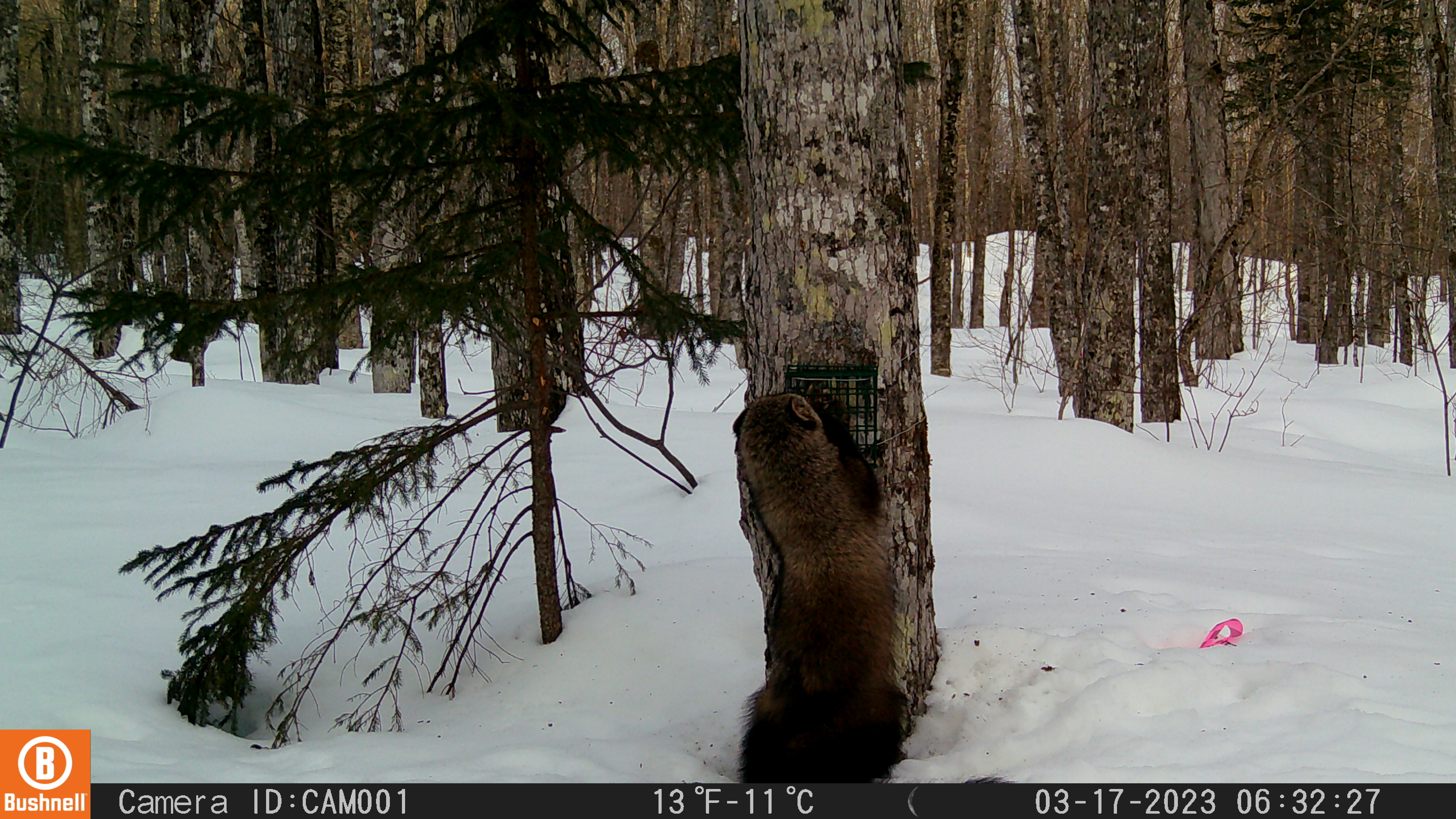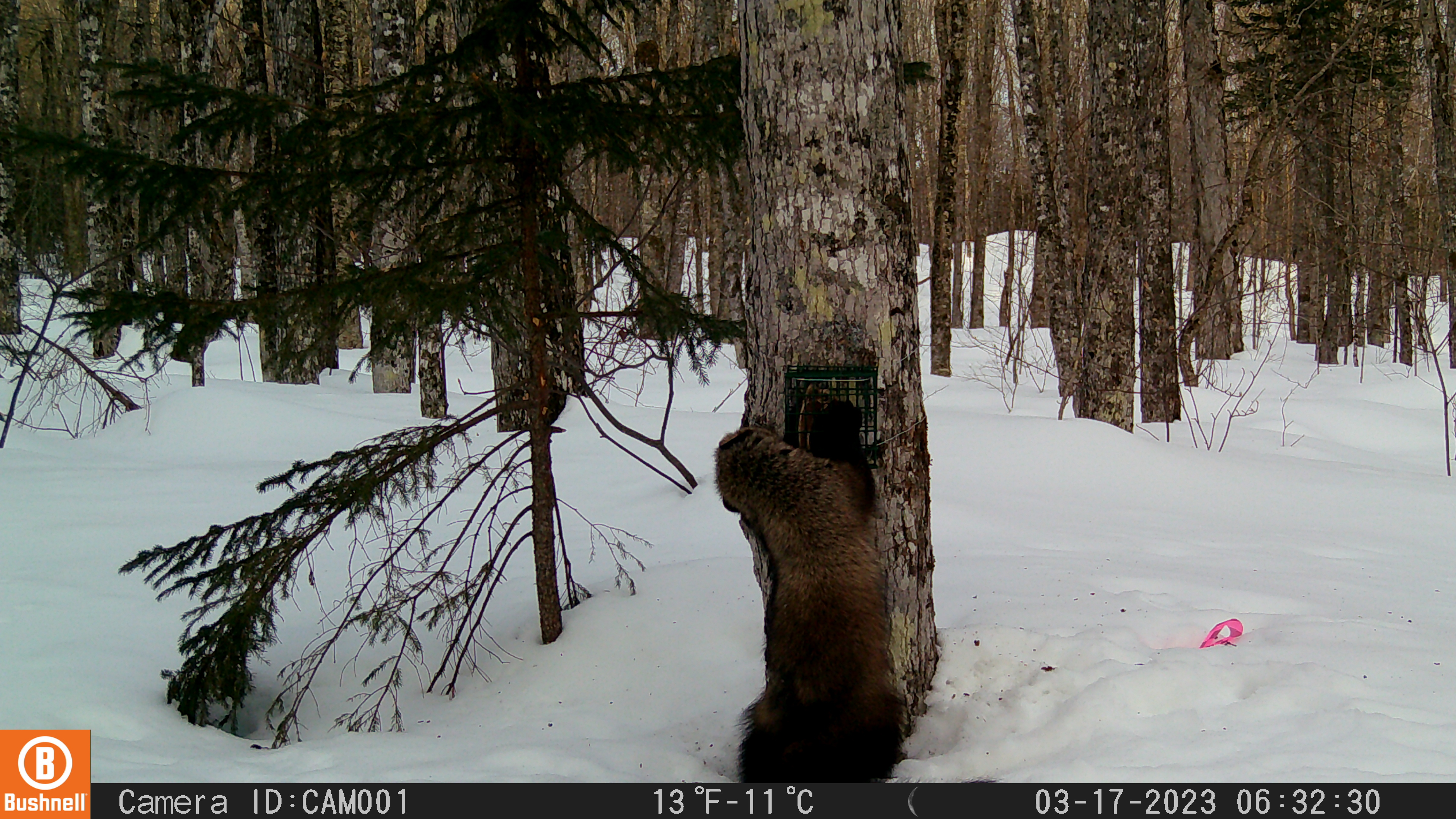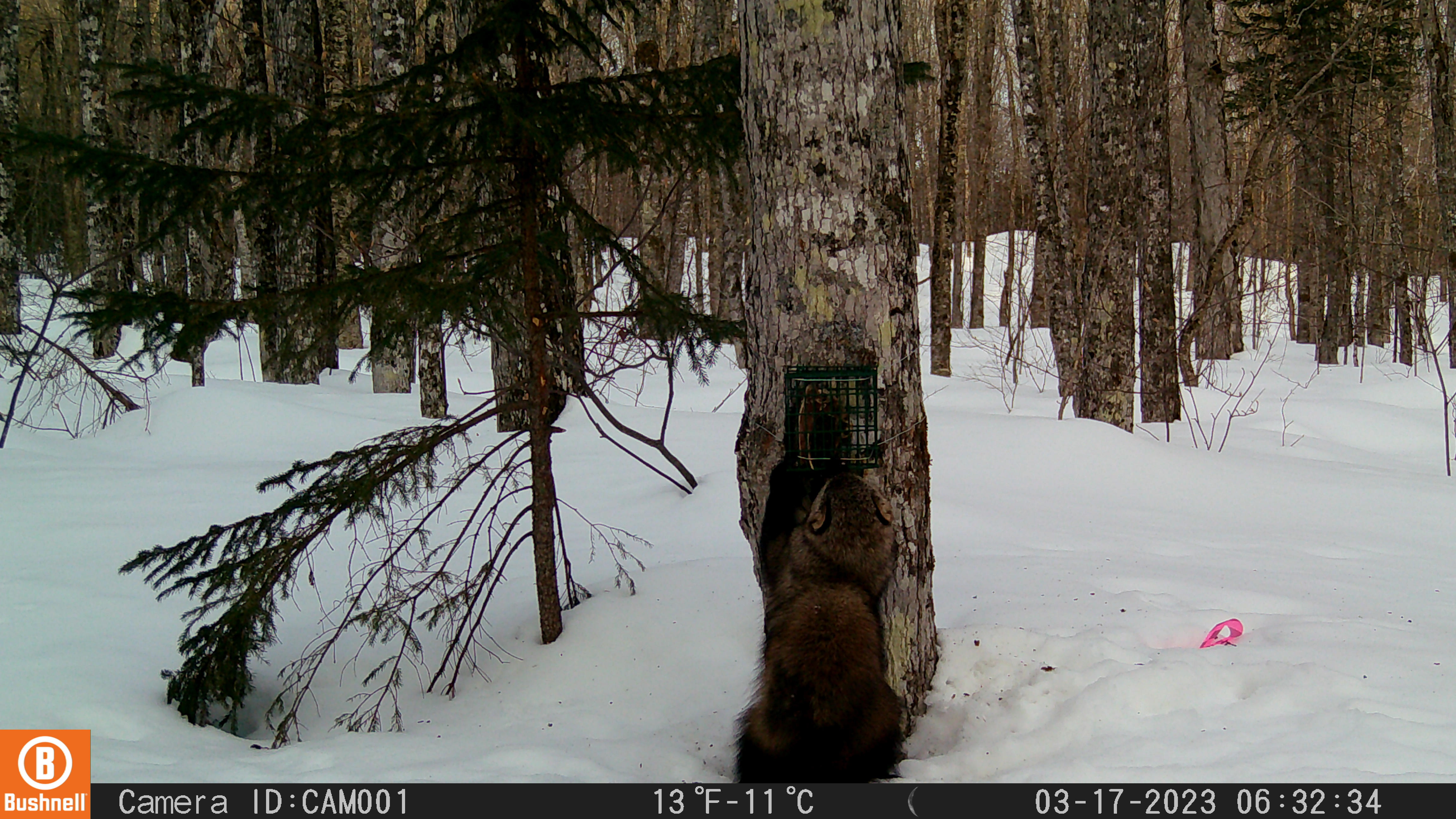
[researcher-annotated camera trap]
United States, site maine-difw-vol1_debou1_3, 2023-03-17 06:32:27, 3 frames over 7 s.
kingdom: Animalia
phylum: Chordata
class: Mammalia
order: Carnivora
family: Mustelidae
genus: Pekania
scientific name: Pekania pennanti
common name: fisher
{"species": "fisher (Pekania pennanti)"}